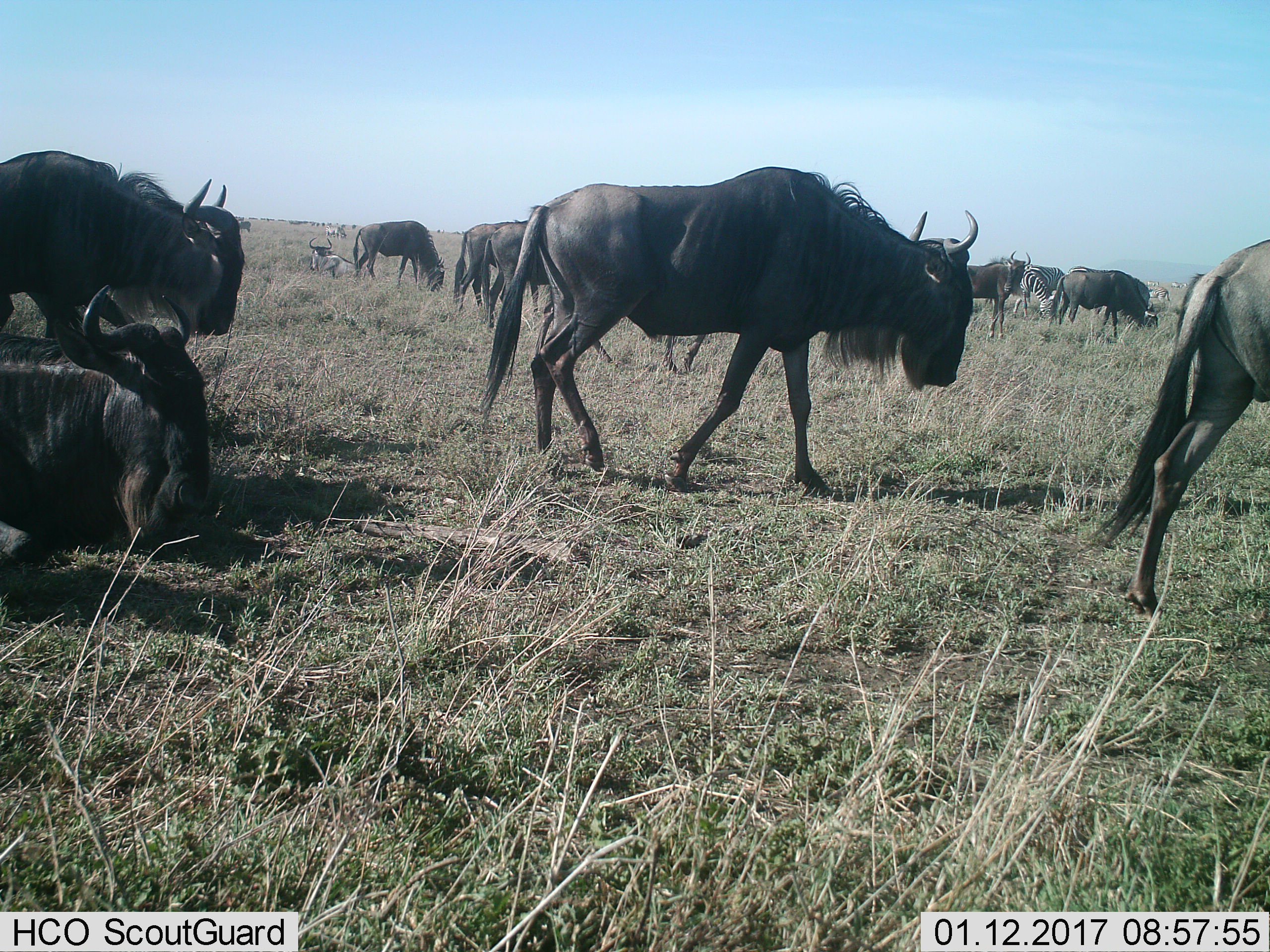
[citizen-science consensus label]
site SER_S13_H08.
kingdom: Animalia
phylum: Chordata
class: Mammalia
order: Artiodactyla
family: Bovidae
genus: Connochaetes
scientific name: Connochaetes taurinus taurinus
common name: blue wildebeest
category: wildebeestblue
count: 11-50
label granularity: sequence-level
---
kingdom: Animalia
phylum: Chordata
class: Mammalia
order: Perissodactyla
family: Equidae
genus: Equus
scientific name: Equus quagga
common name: plains zebra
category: zebraplains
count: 5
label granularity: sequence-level